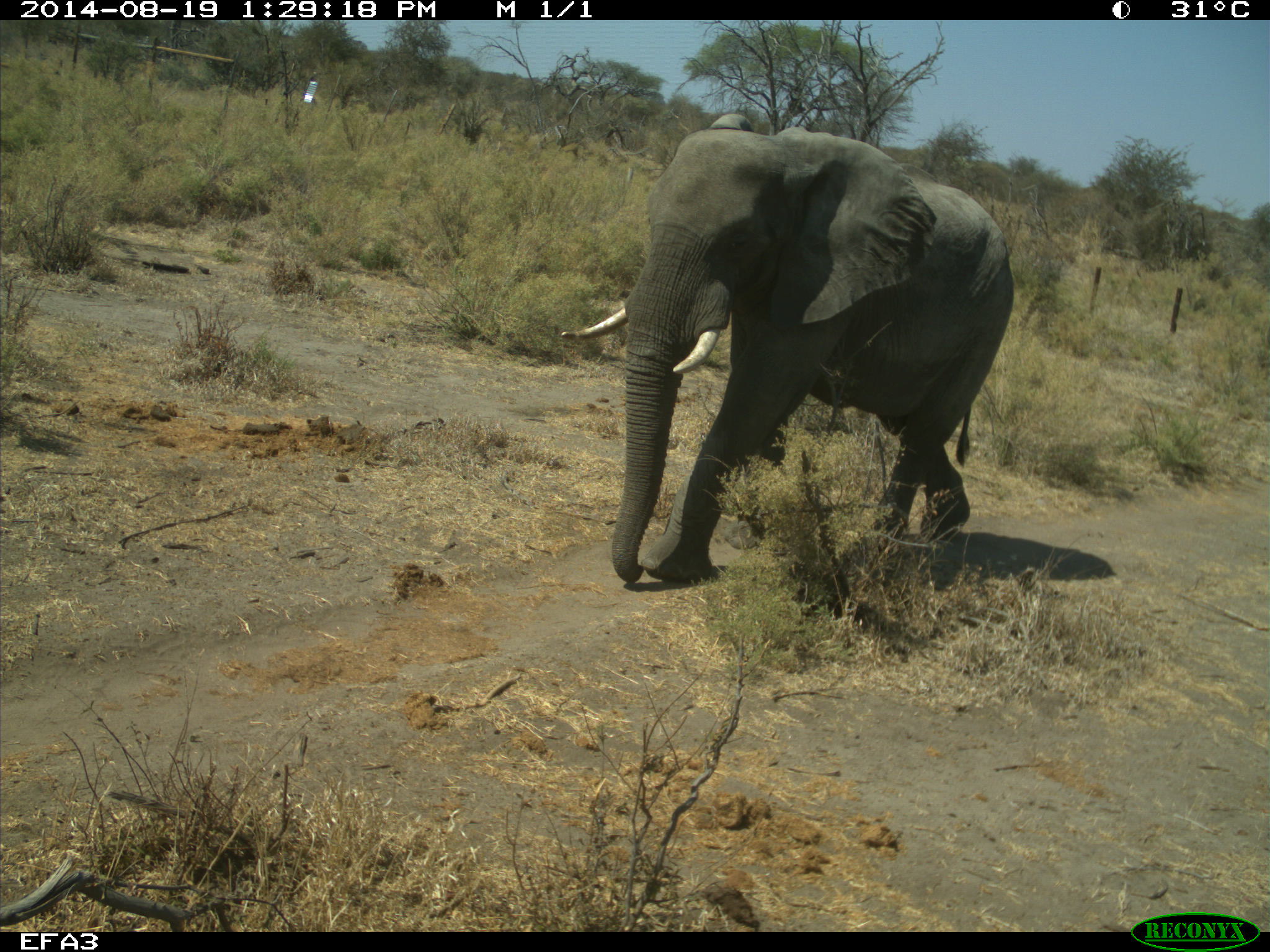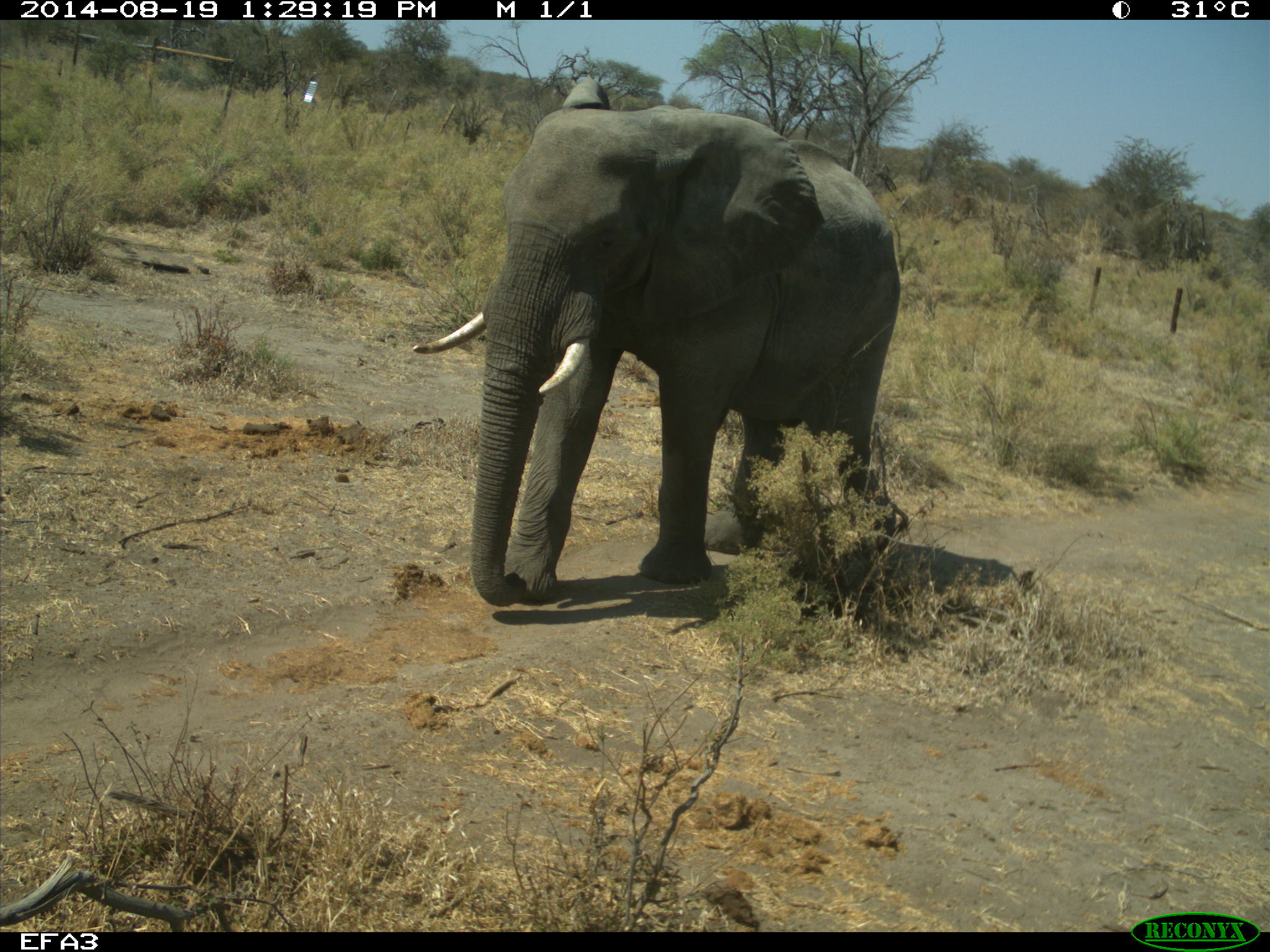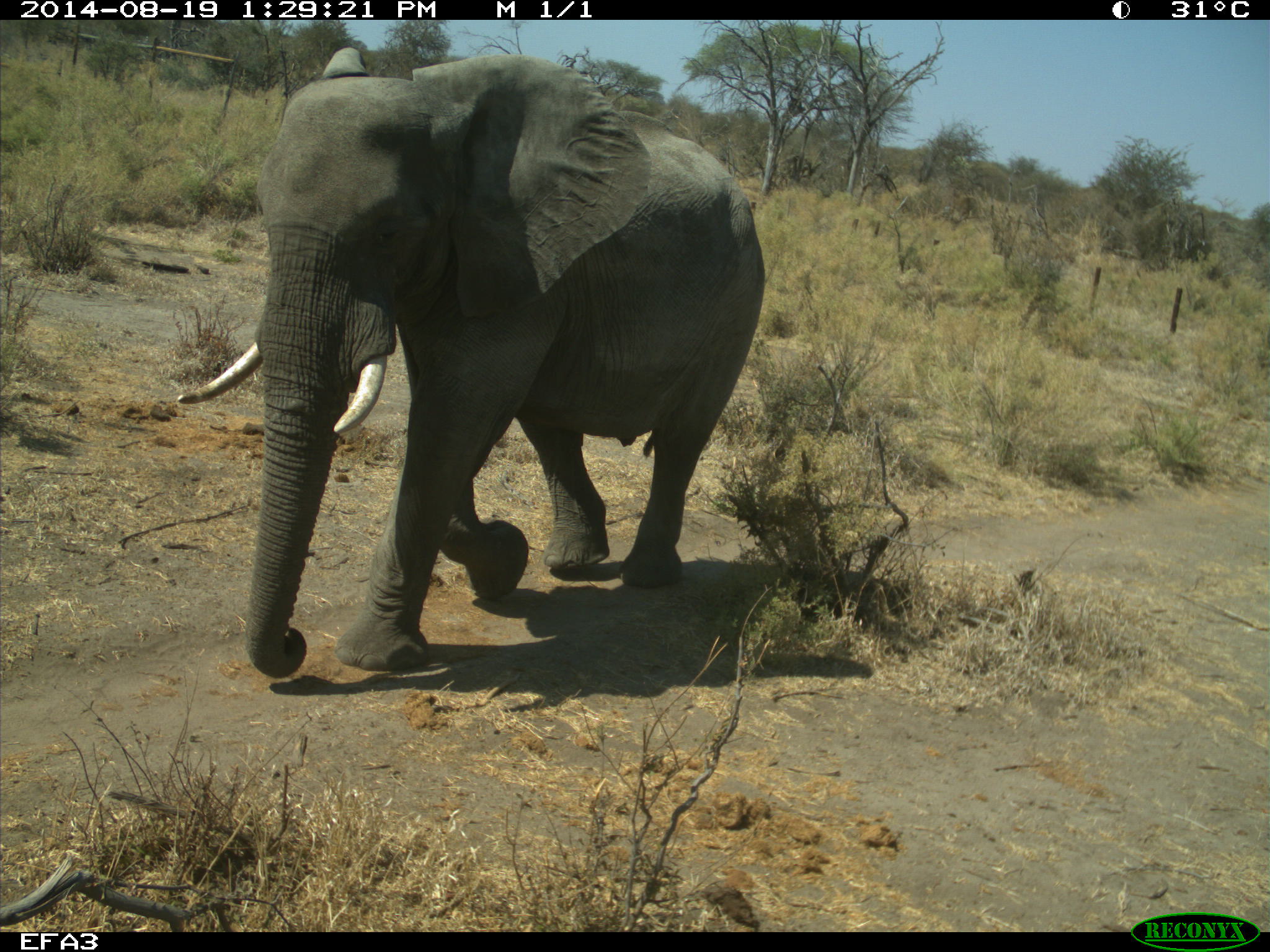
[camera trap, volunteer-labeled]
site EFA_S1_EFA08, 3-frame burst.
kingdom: Animalia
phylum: Chordata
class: Mammalia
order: Proboscidea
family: Elephantidae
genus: Loxodonta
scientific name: Loxodonta africana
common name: african bush elephant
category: elephant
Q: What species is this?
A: Elephant (african bush elephant) (Loxodonta africana).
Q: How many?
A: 1.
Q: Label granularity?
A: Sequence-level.